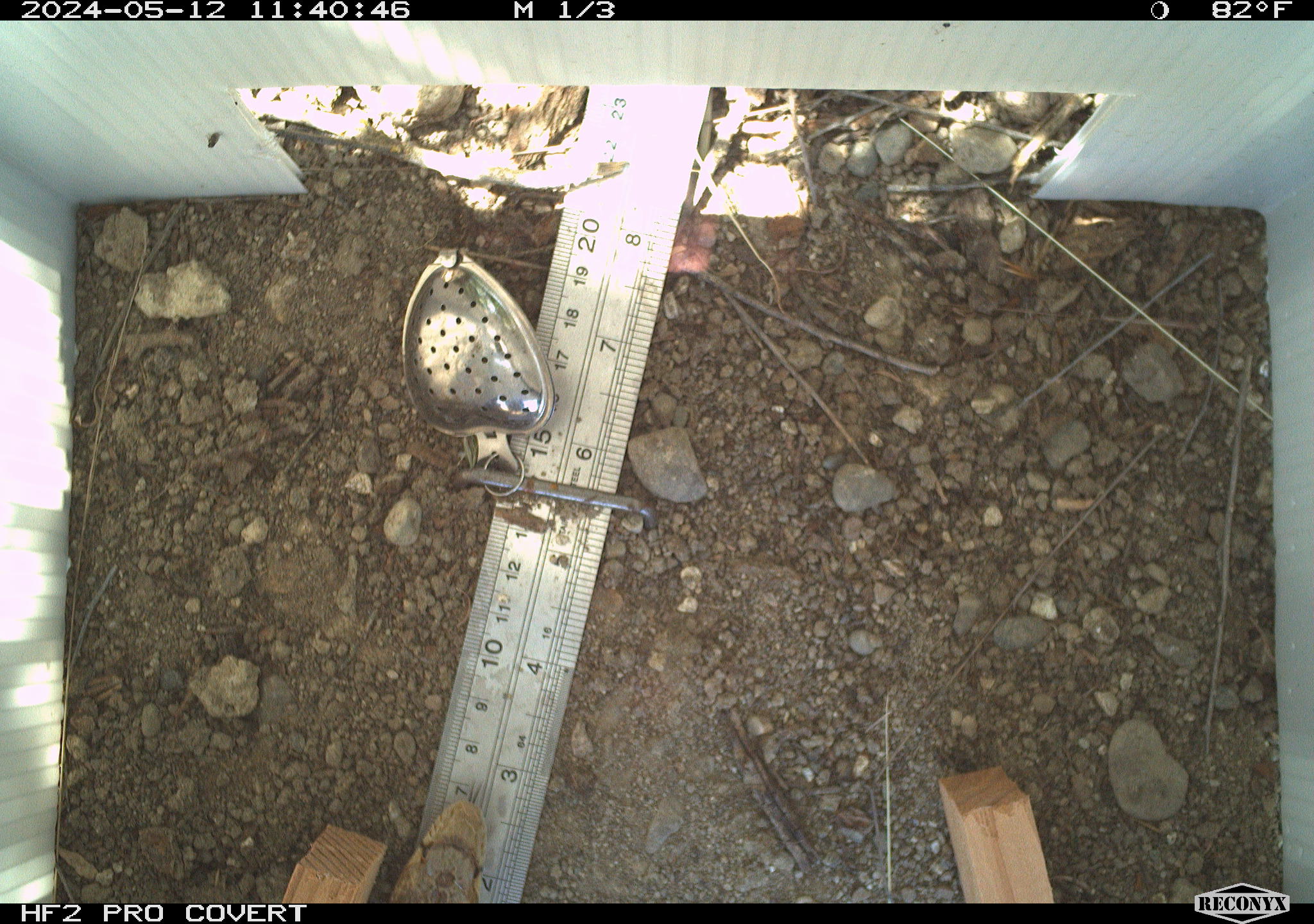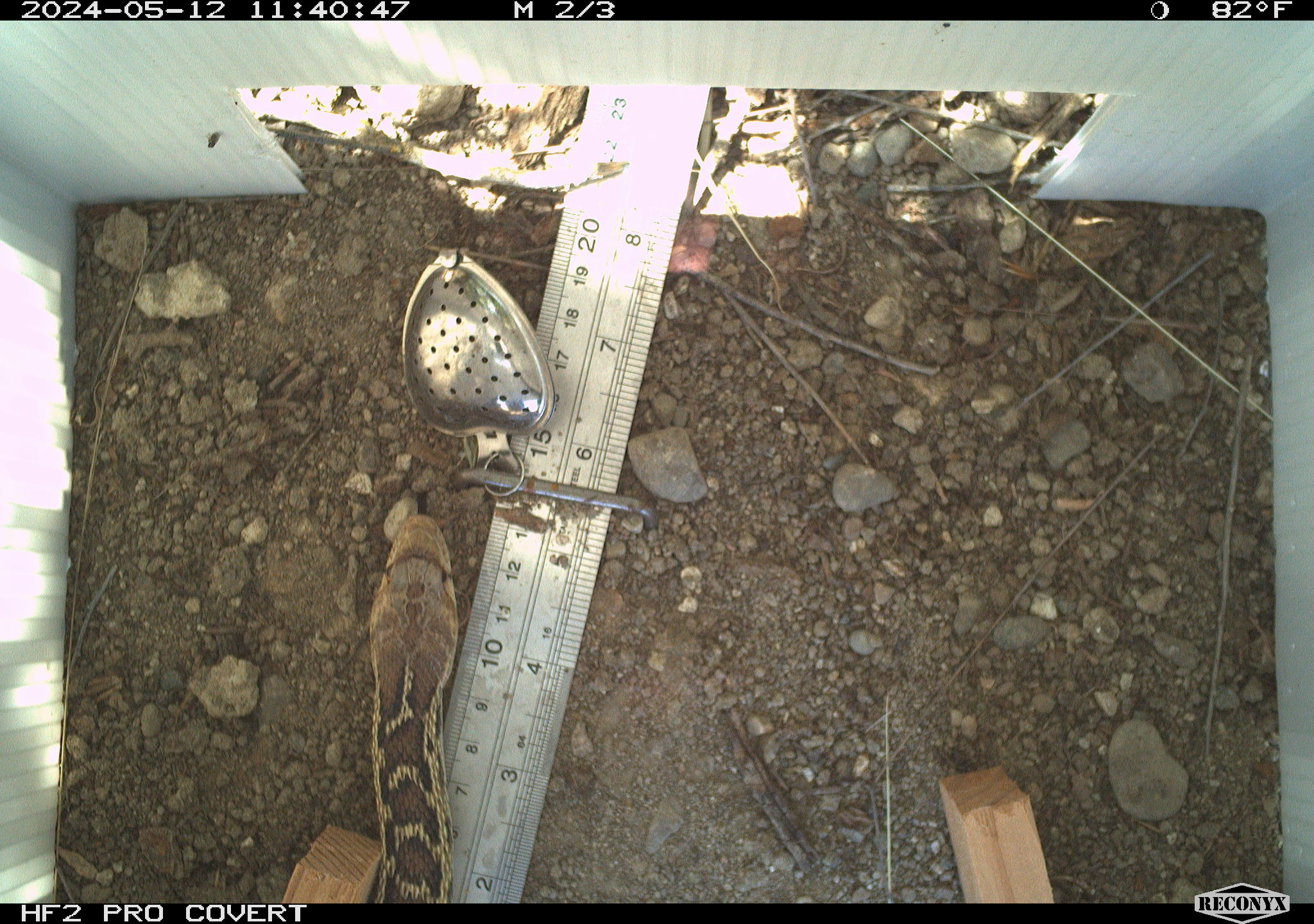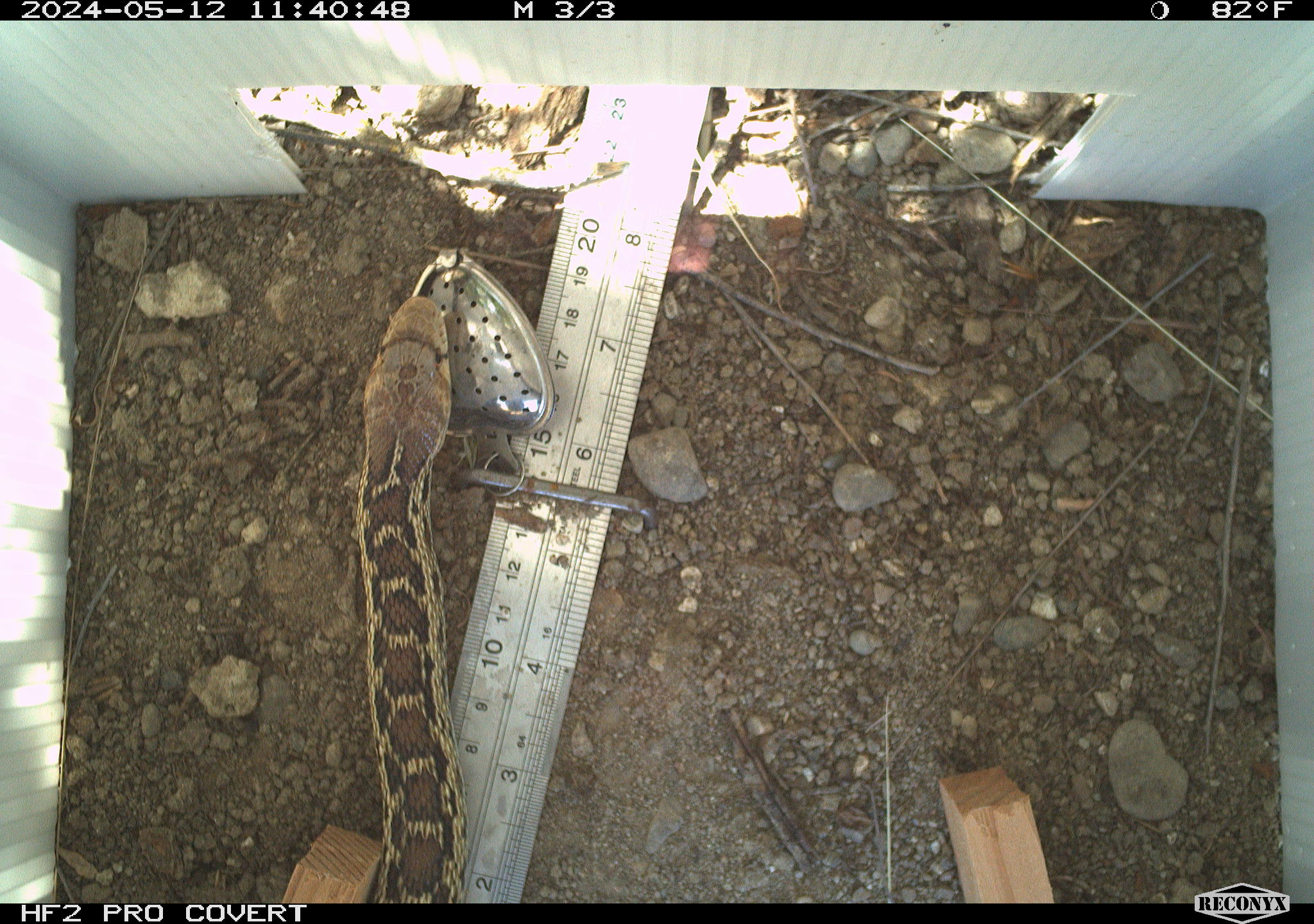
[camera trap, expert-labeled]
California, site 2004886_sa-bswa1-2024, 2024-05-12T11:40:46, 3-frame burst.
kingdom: Animalia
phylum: Chordata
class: Reptilia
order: Squamata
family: Colubridae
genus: Pituophis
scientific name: Pituophis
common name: bullsnakes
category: pituophis species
Pituophis species (bullsnakes) (Pituophis).